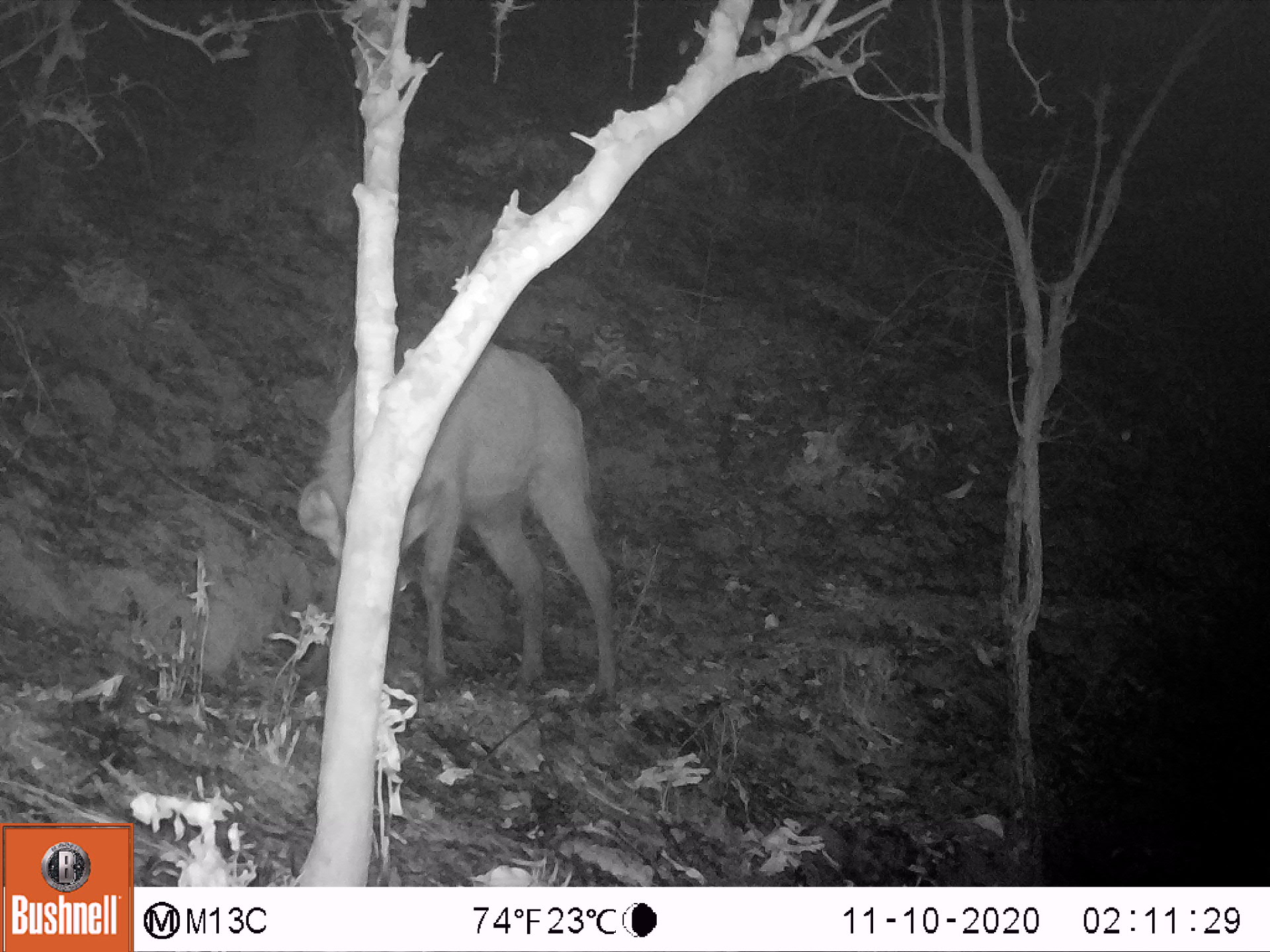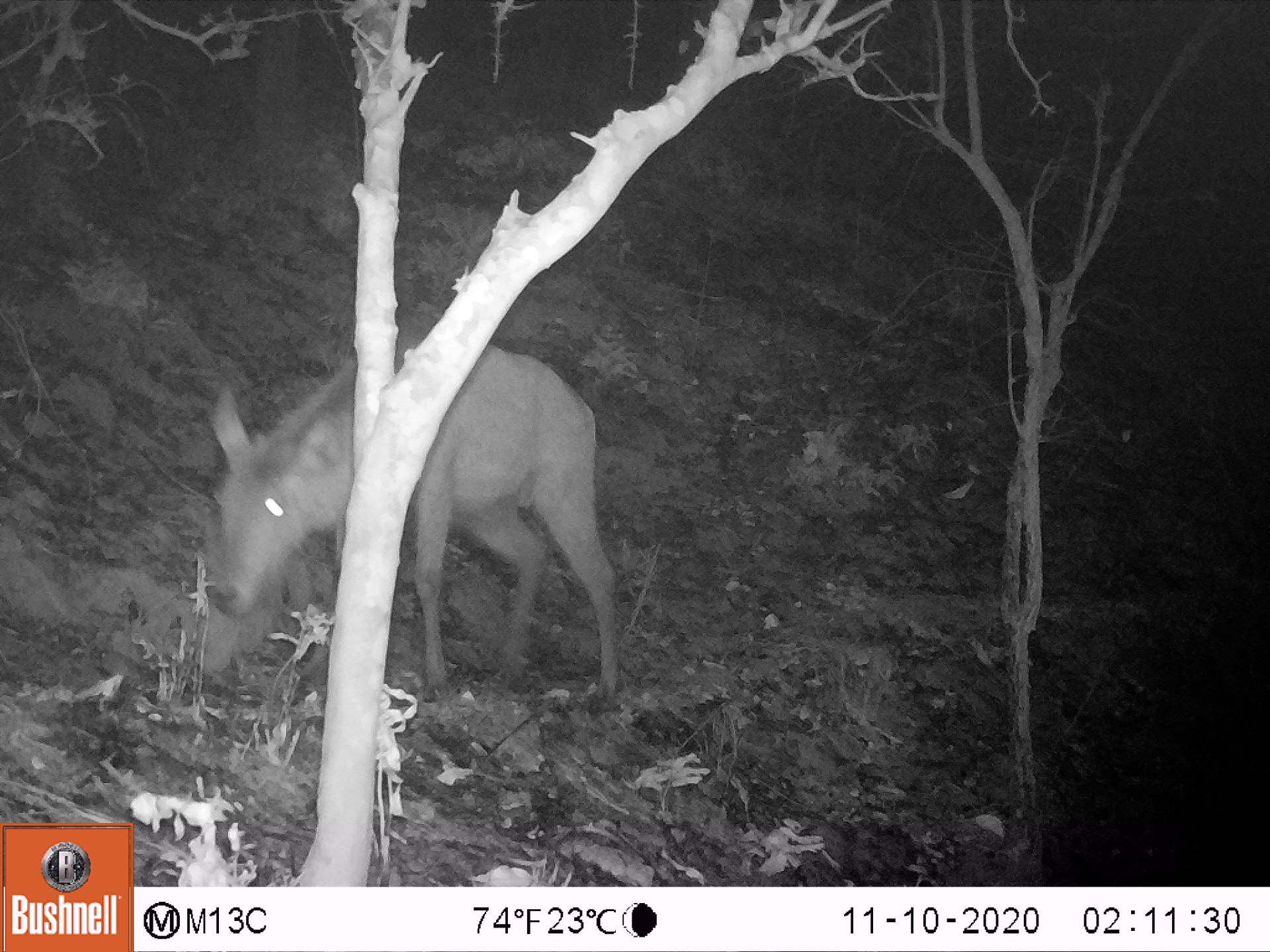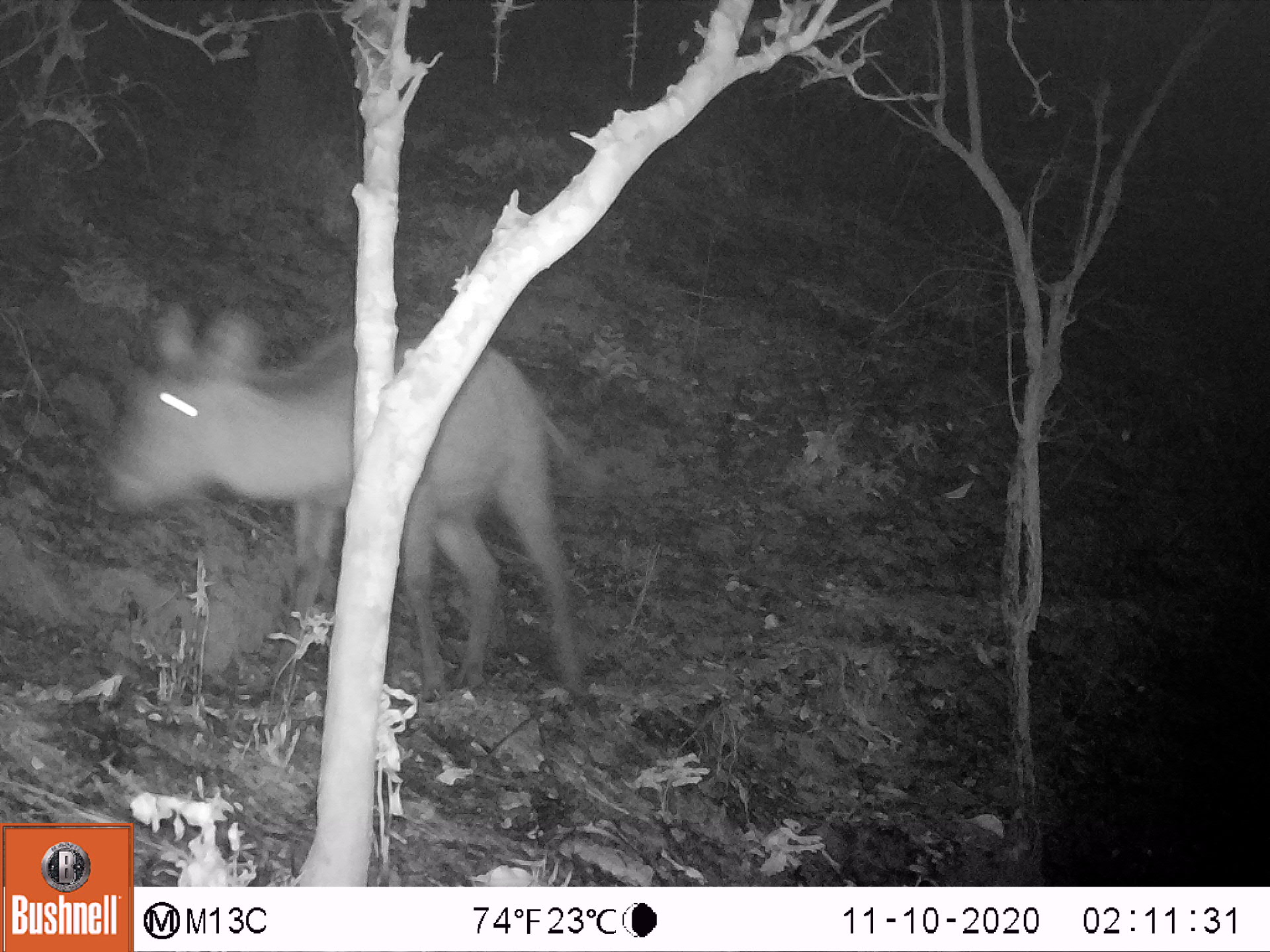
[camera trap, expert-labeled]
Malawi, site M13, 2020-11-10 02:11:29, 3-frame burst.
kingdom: Animalia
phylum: Chordata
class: Mammalia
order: Artiodactyla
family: Bovidae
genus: Kobus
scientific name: Kobus ellipsiprymnus ellipsiprymnus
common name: common waterbuck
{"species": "common waterbuck (Kobus ellipsiprymnus ellipsiprymnus)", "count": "1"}